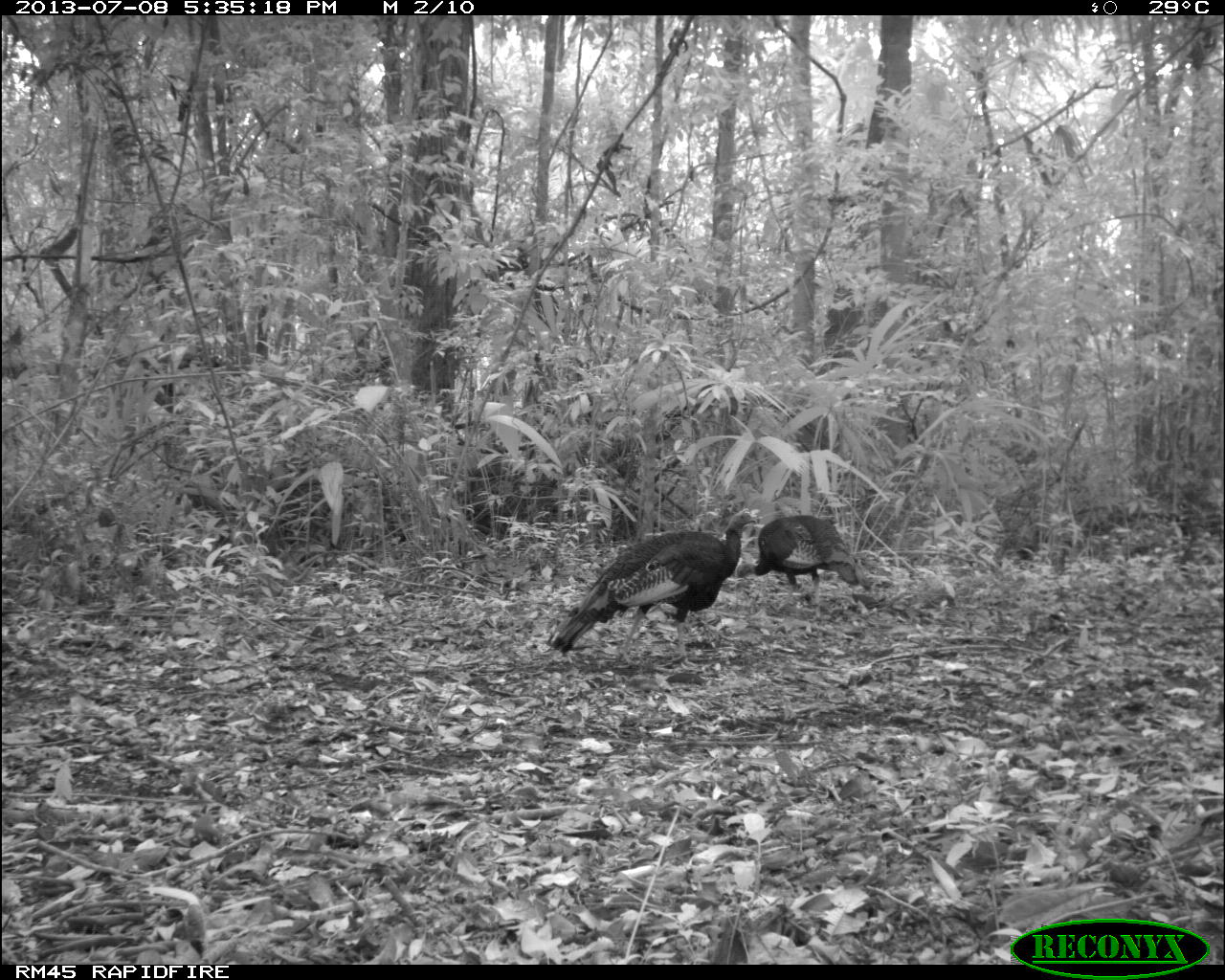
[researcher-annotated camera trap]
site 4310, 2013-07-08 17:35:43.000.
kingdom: Animalia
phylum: Chordata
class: Aves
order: Galliformes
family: Phasianidae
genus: Meleagris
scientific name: Meleagris ocellata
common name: ocellated turkey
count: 2